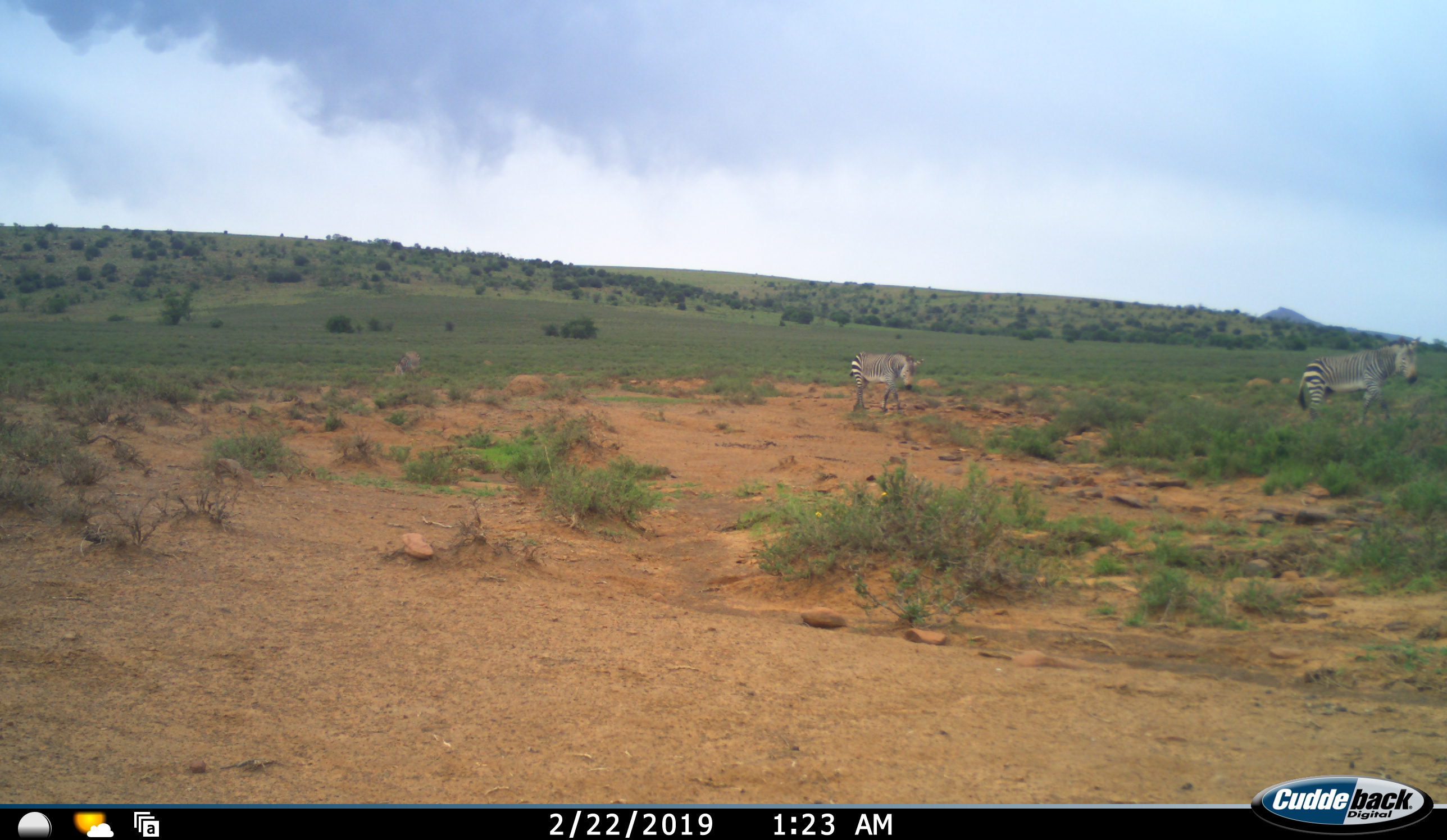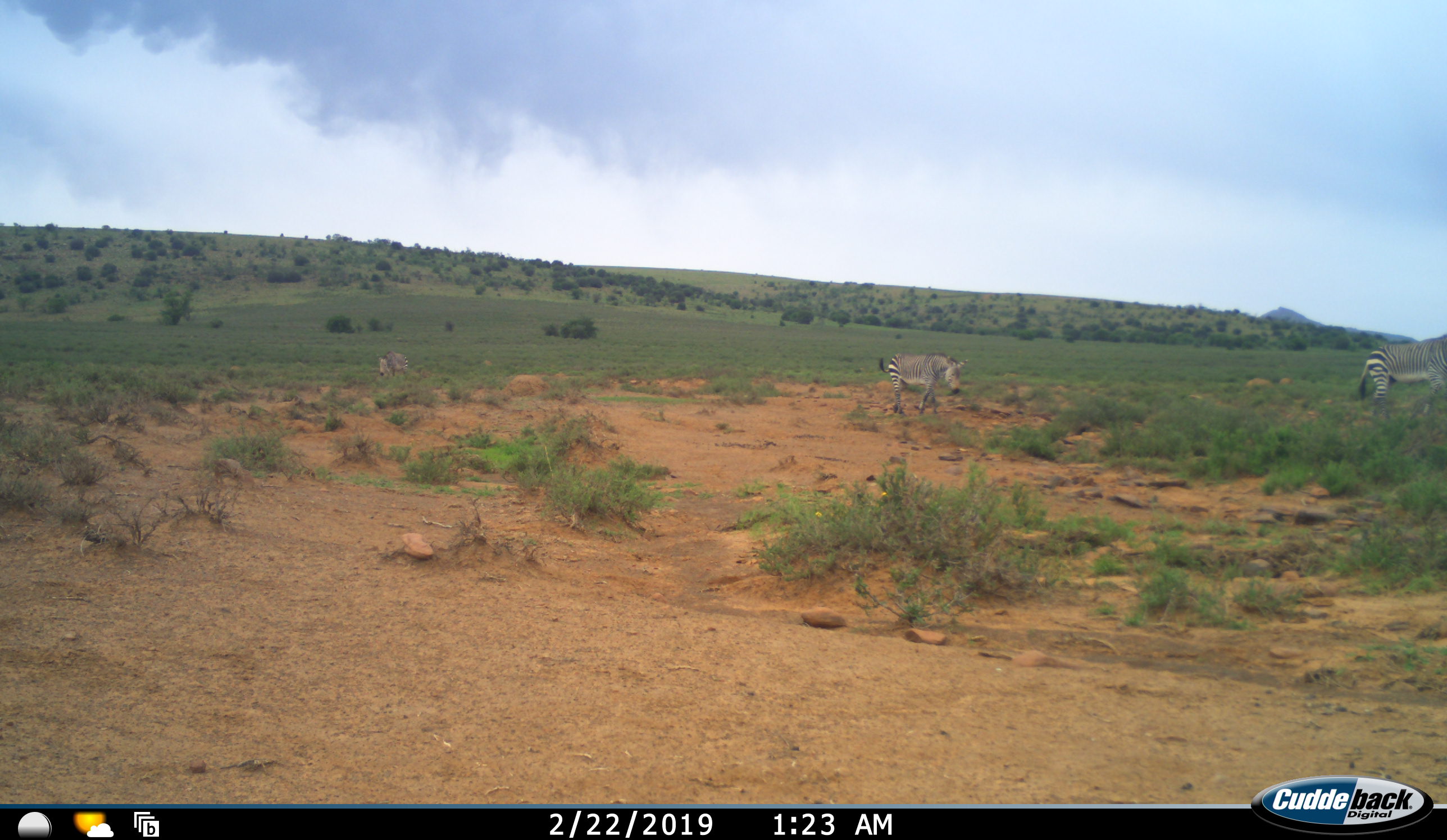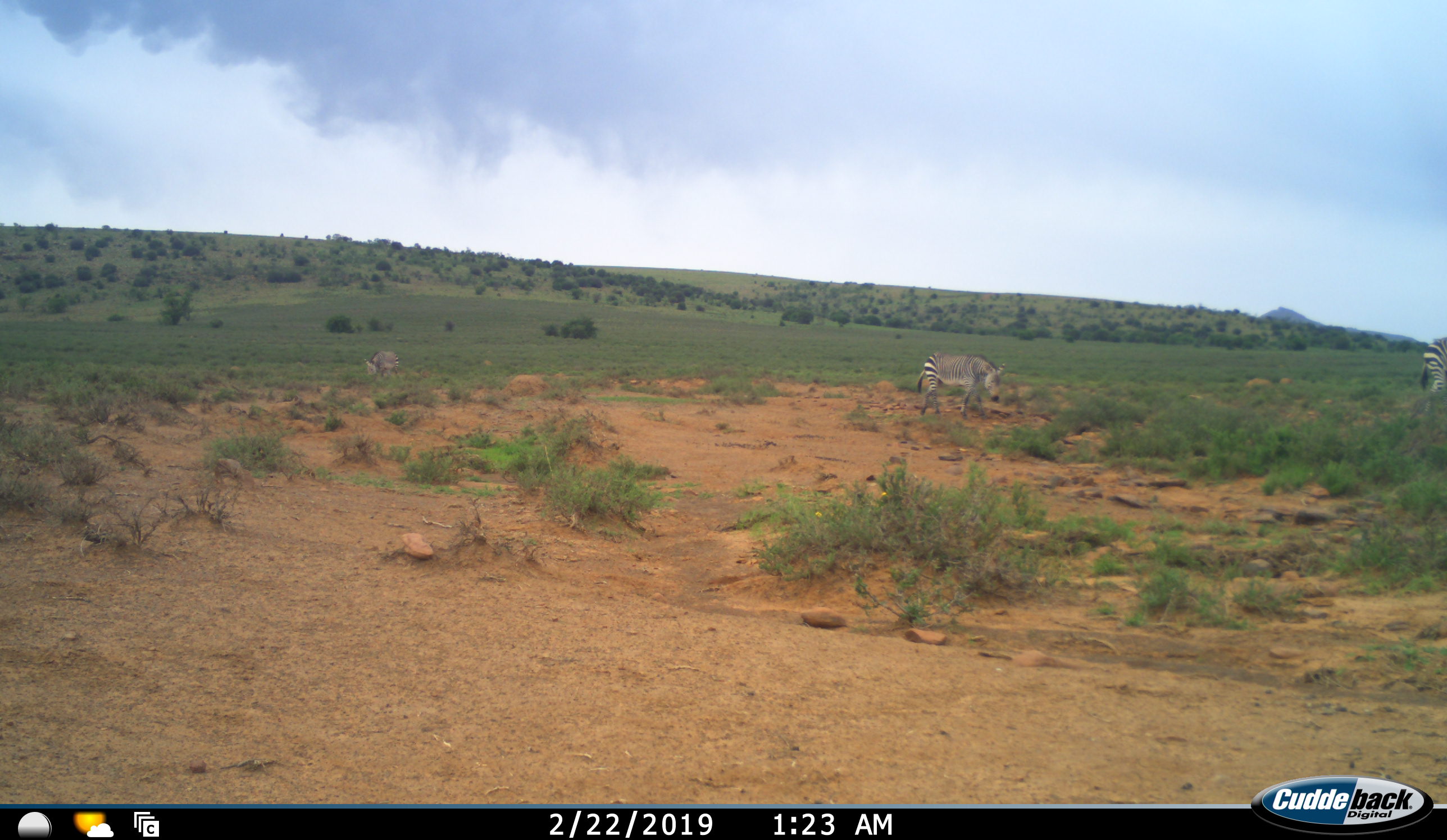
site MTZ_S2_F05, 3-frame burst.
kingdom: Animalia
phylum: Chordata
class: Mammalia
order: Perissodactyla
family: Equidae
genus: Equus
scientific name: Equus zebra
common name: mountain zebra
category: zebramountain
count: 3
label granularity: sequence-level